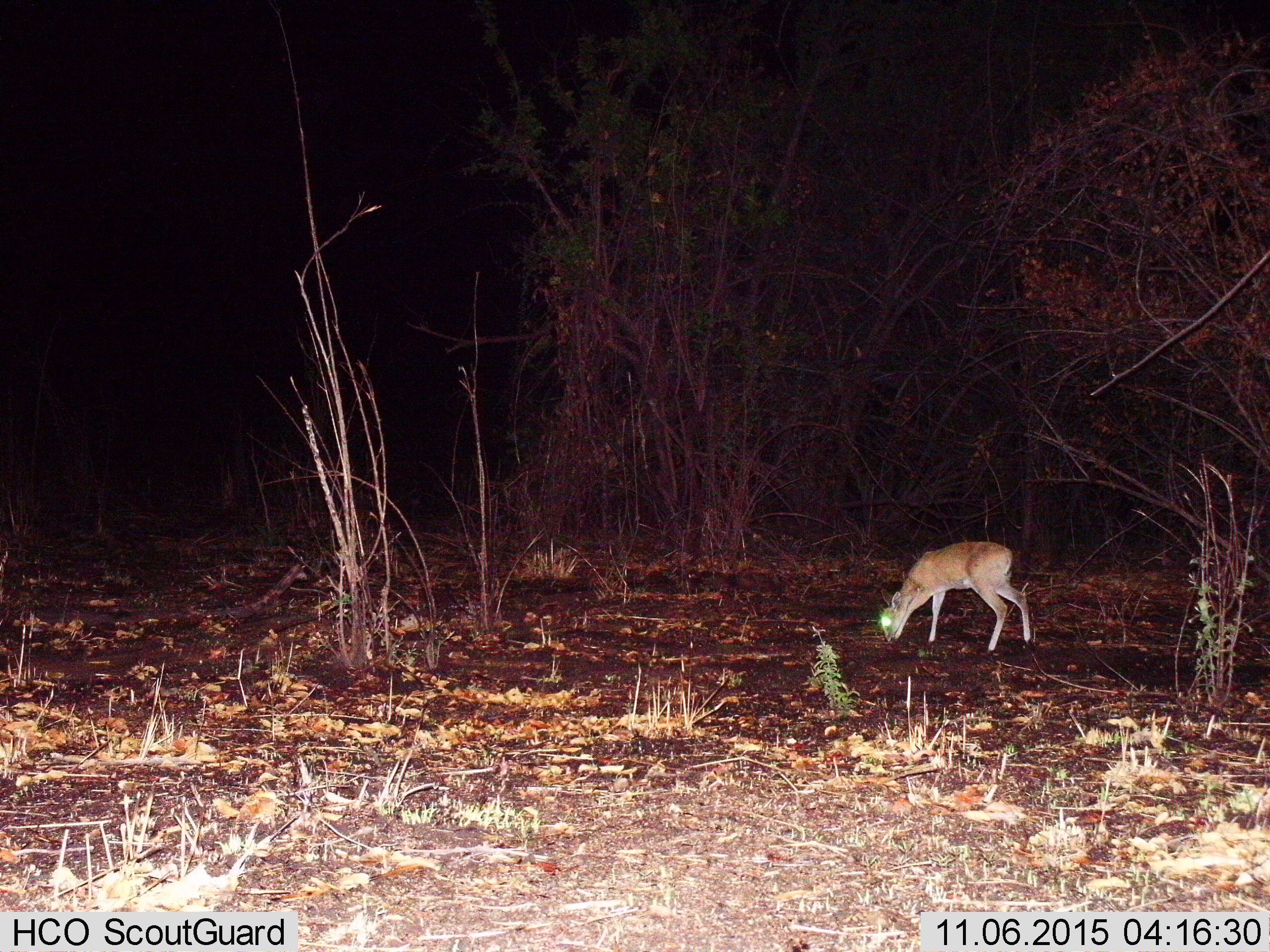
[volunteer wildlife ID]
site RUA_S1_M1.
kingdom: Animalia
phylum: Chordata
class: Mammalia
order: Artiodactyla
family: Bovidae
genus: Madoqua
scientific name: Madoqua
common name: dik-dik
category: dikdik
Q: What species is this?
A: Dikdik (dik-dik) (Madoqua).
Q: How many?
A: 1.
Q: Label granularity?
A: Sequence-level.